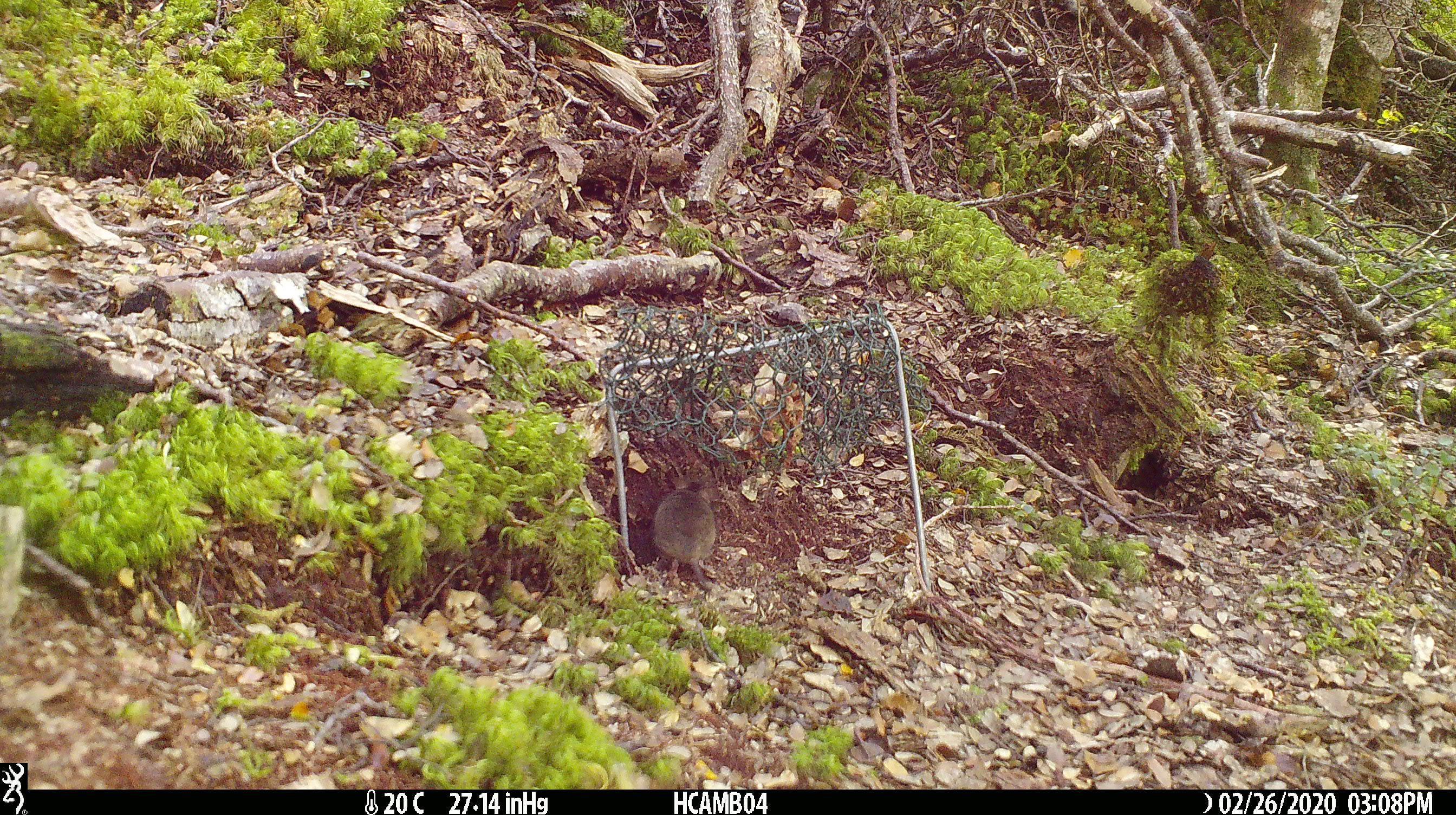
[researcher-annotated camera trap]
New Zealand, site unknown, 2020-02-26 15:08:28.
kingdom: Animalia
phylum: Chordata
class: Mammalia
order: Rodentia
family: Muridae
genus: Mus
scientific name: Mus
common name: mouse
Mouse (Mus).